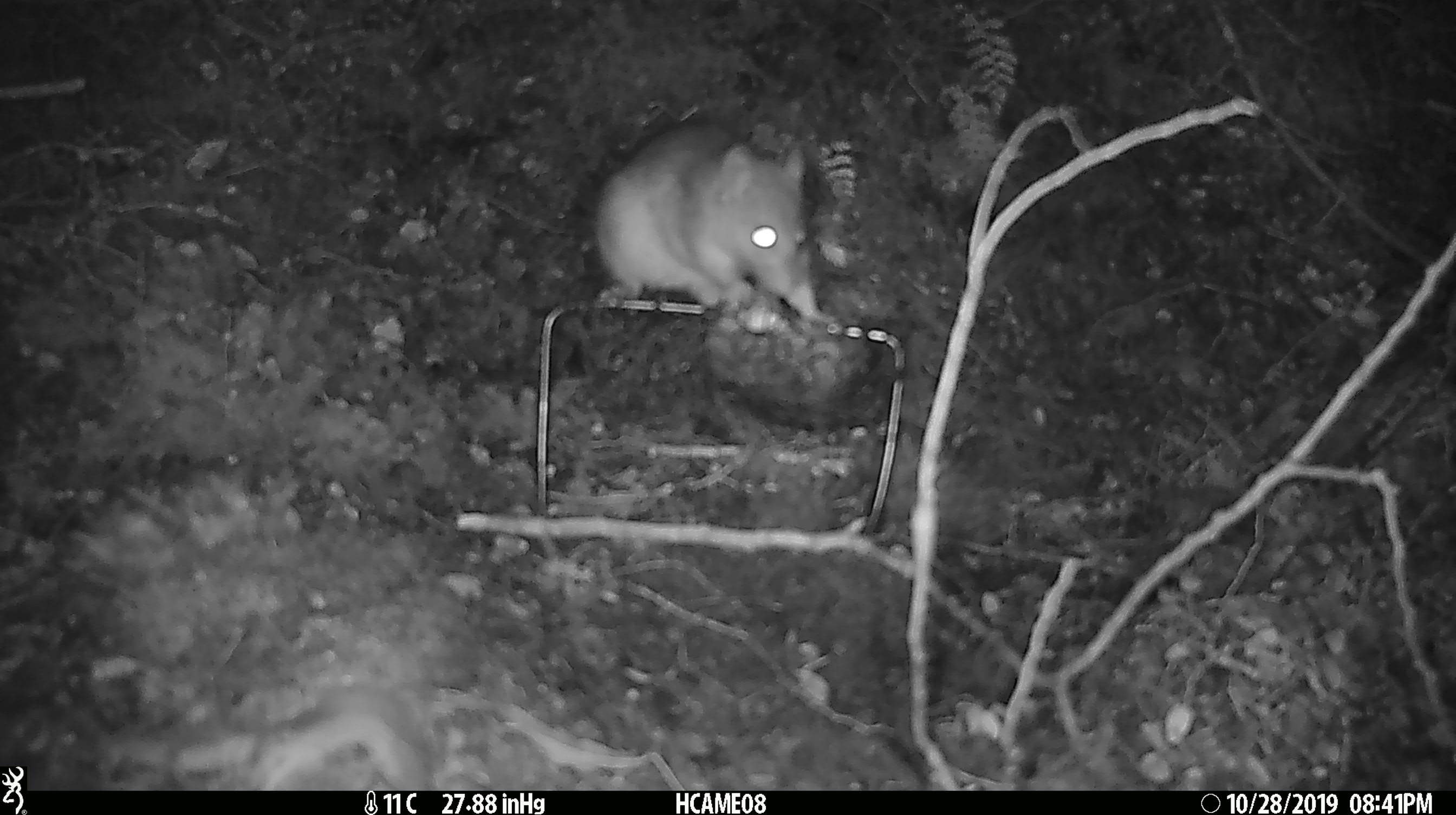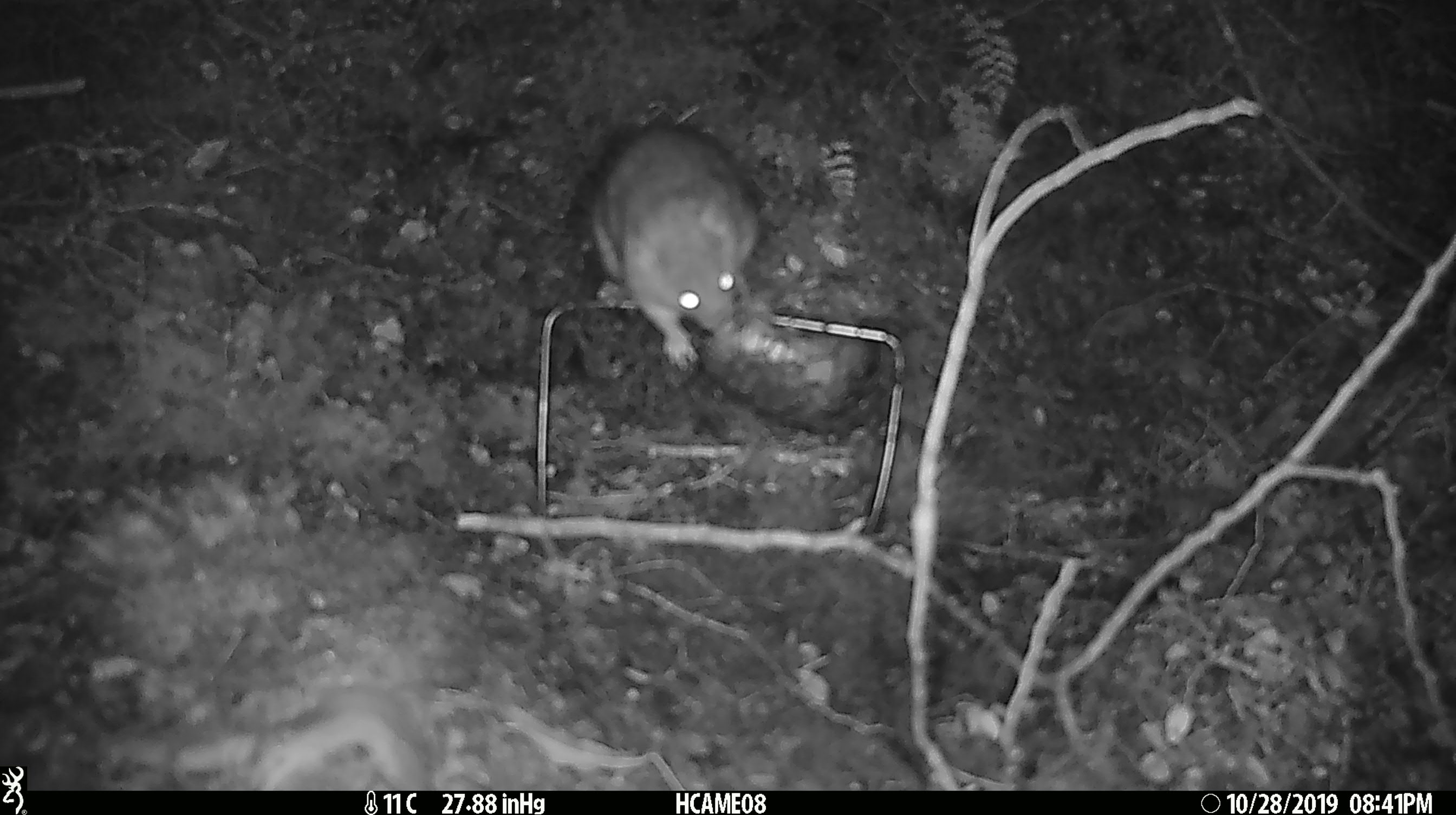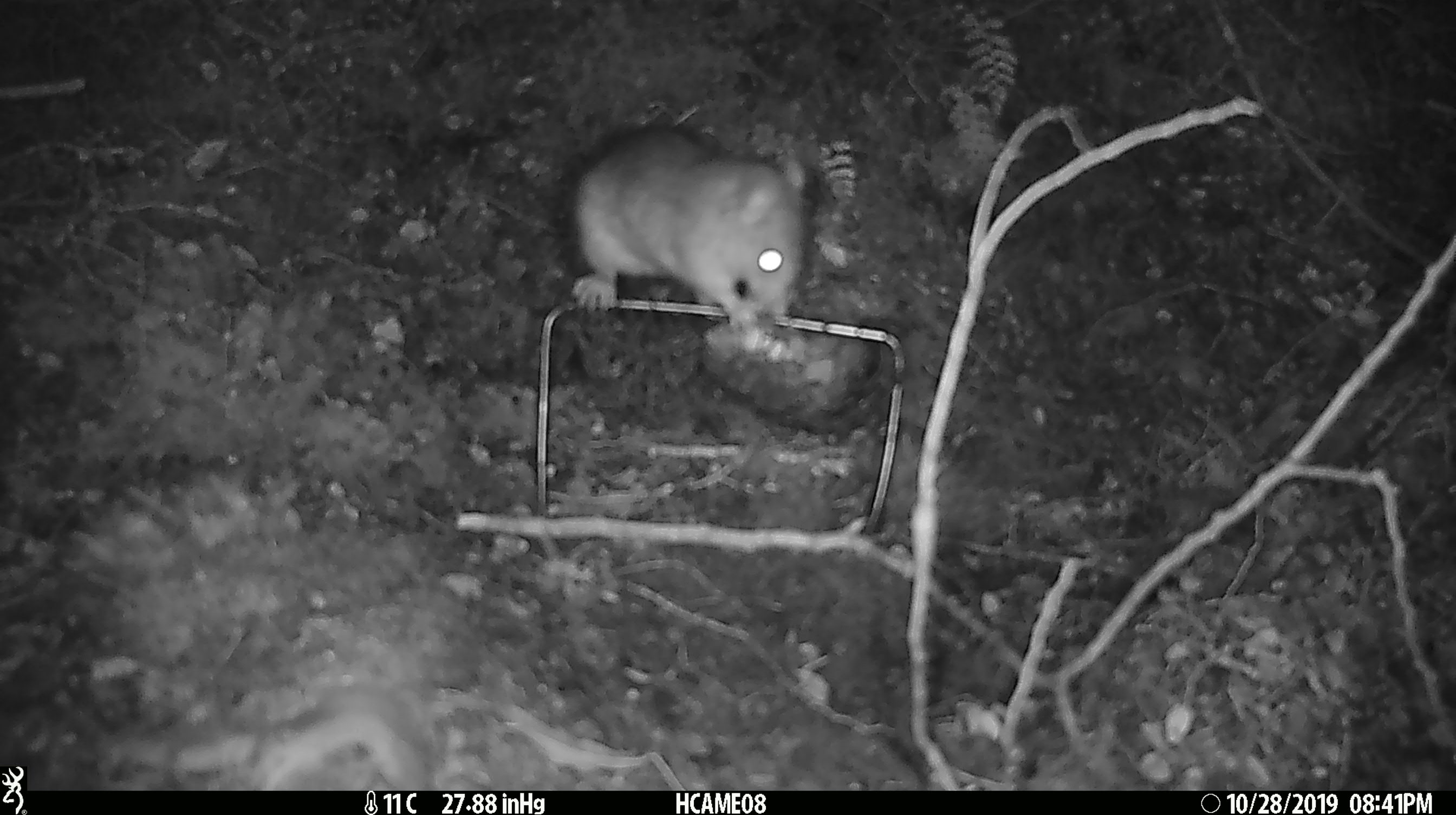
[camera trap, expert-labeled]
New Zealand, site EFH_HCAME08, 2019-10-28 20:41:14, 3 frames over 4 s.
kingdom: Animalia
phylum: Chordata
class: Mammalia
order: Rodentia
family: Muridae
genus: Rattus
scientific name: Rattus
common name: rat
Rat (Rattus).